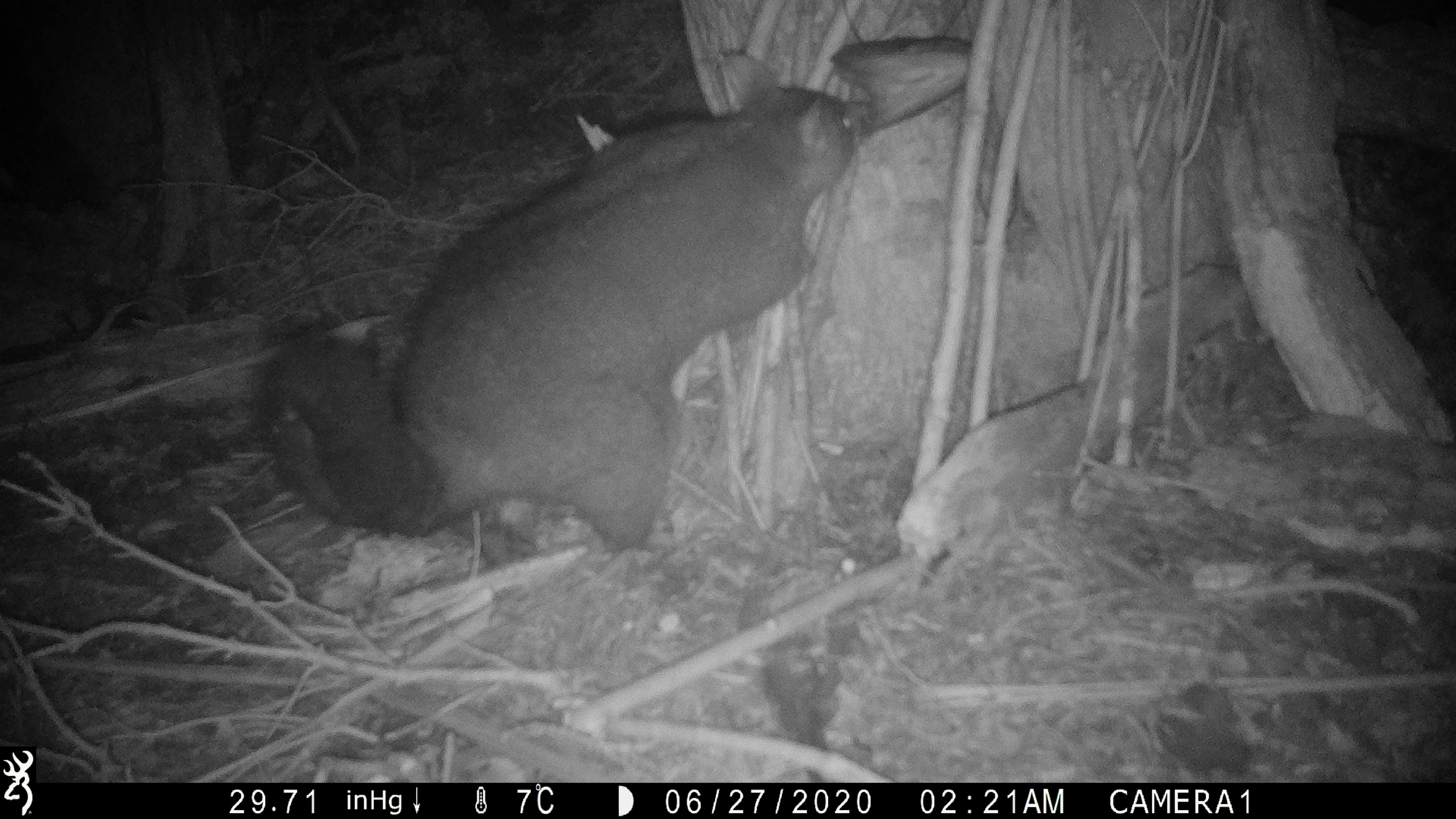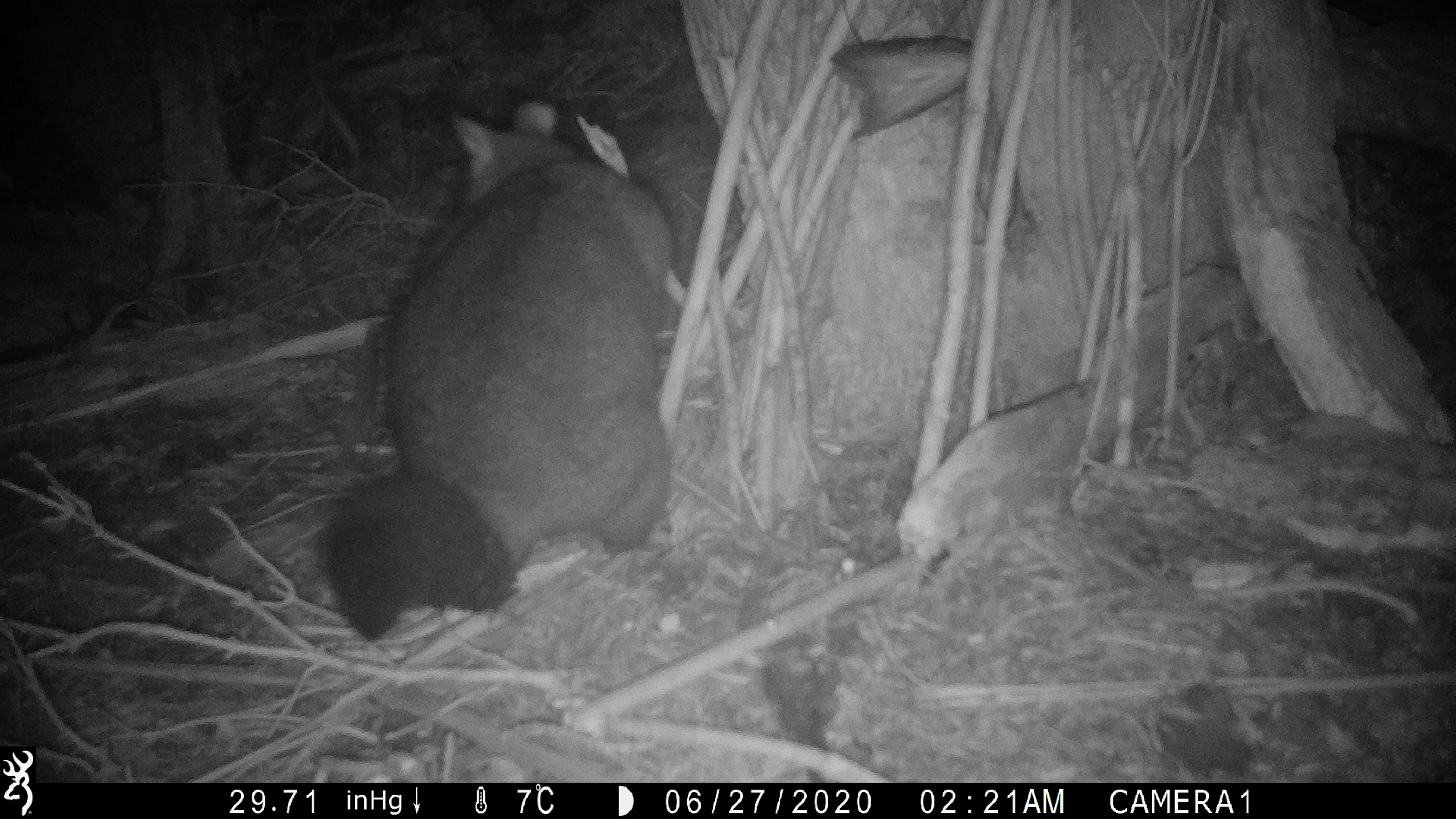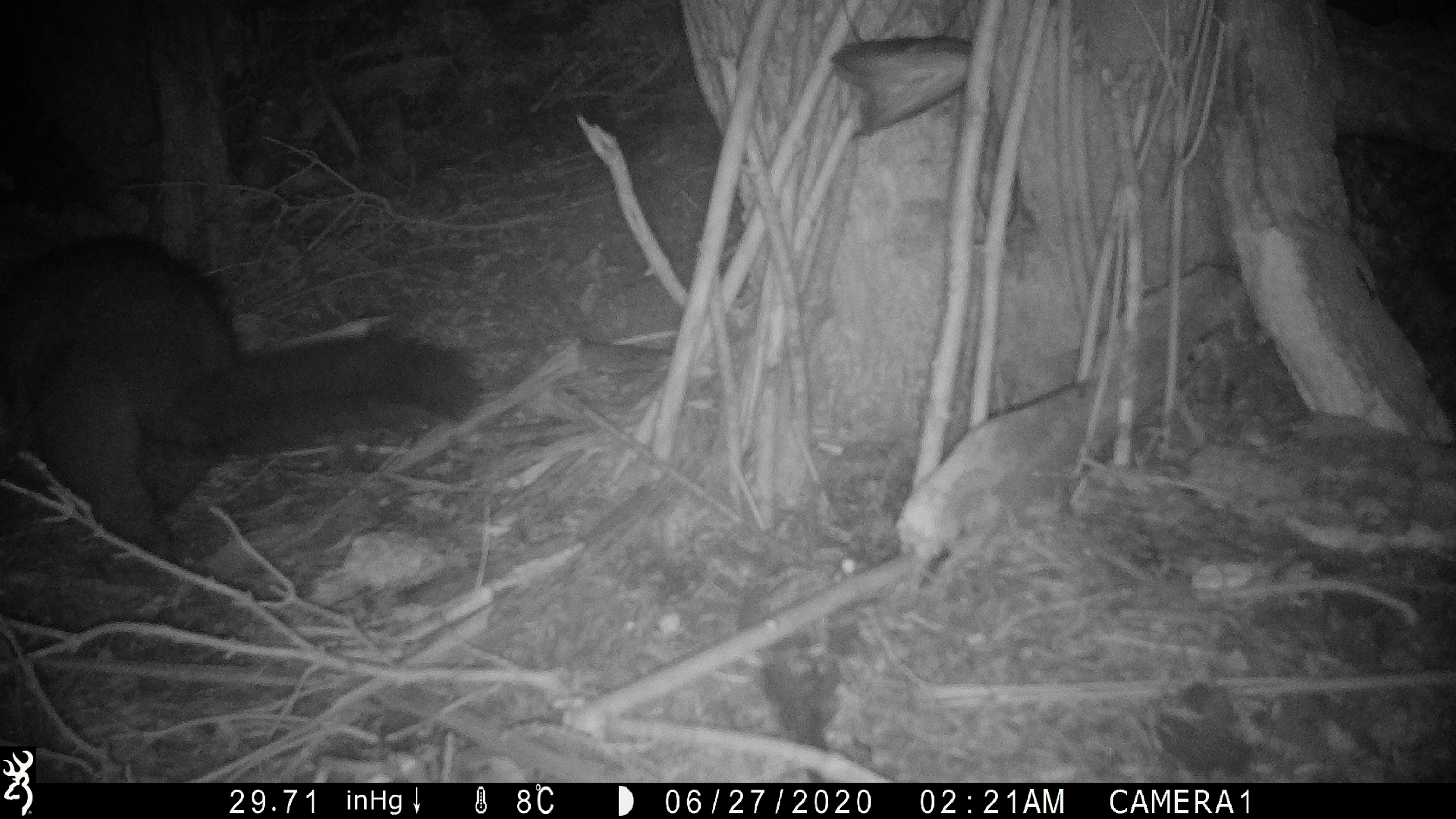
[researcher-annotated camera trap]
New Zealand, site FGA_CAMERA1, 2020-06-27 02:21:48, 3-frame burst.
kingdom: Animalia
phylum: Chordata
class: Mammalia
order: Diprotodontia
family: Phalangeridae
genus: Trichosurus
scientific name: Trichosurus vulpecula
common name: common brushtail possum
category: possum